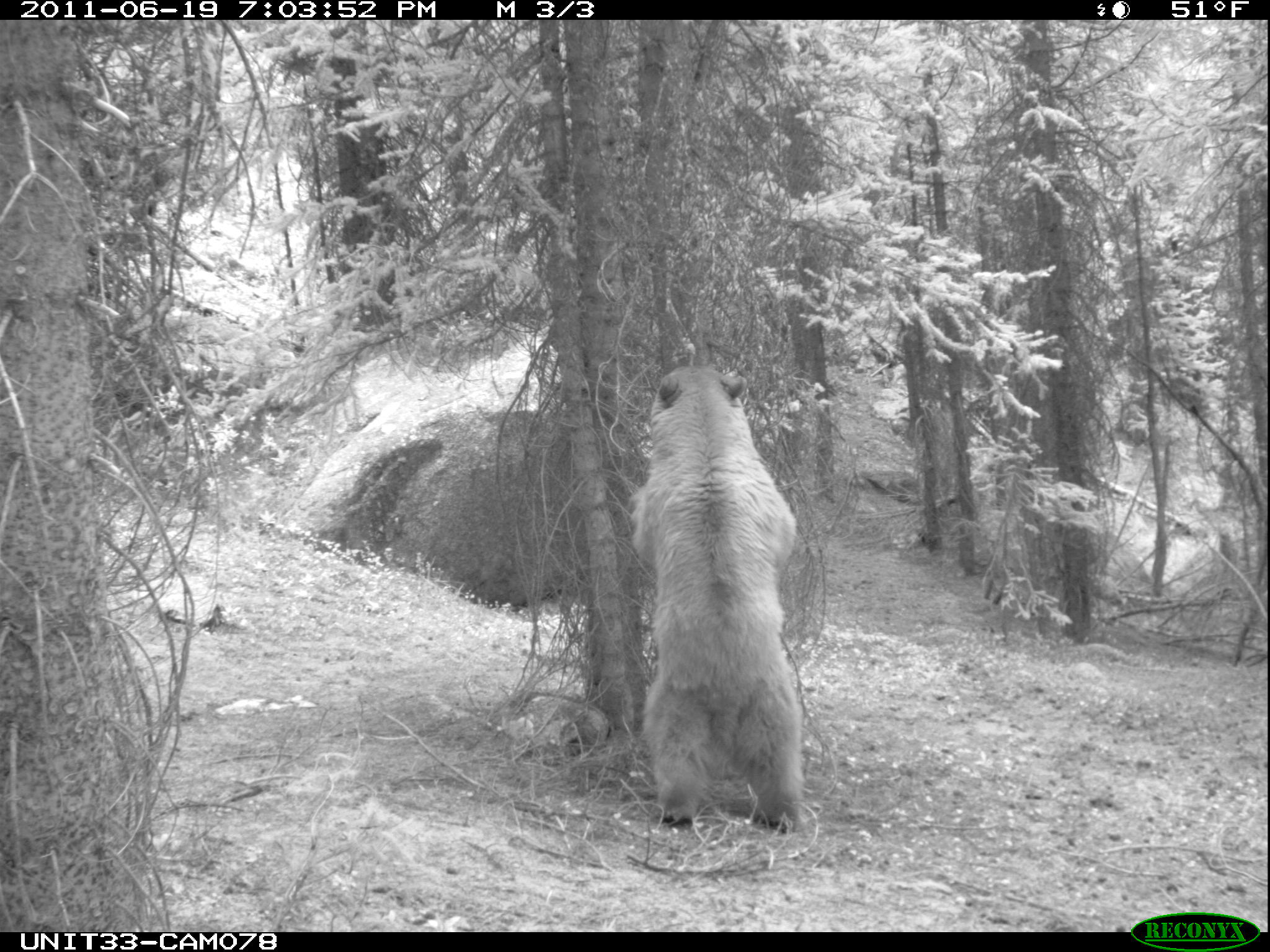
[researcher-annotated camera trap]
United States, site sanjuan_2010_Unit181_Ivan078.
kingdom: Animalia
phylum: Chordata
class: Mammalia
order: Carnivora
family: Ursidae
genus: Ursus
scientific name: Ursus americanus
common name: american black bear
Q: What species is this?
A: Ursus americanus (american black bear).